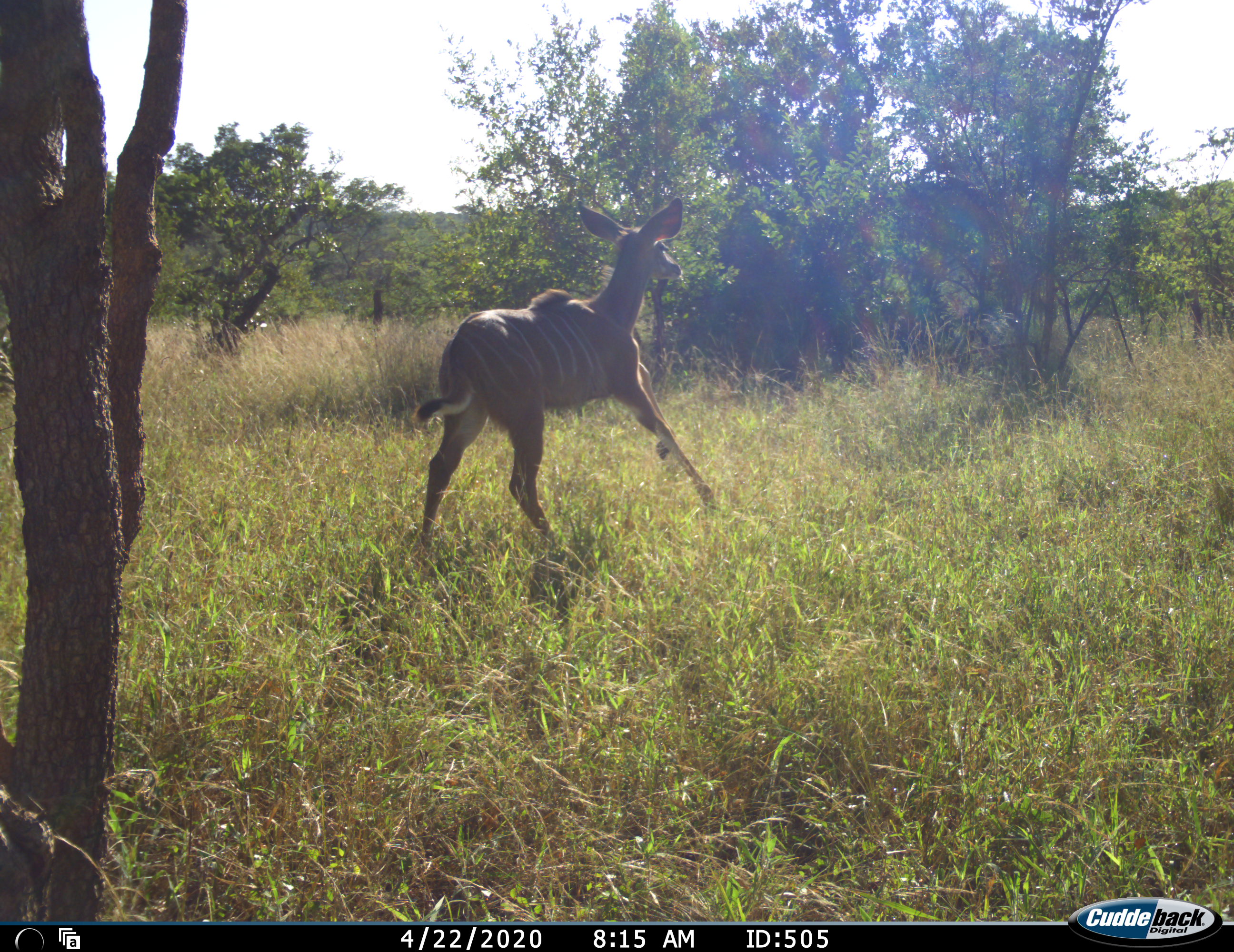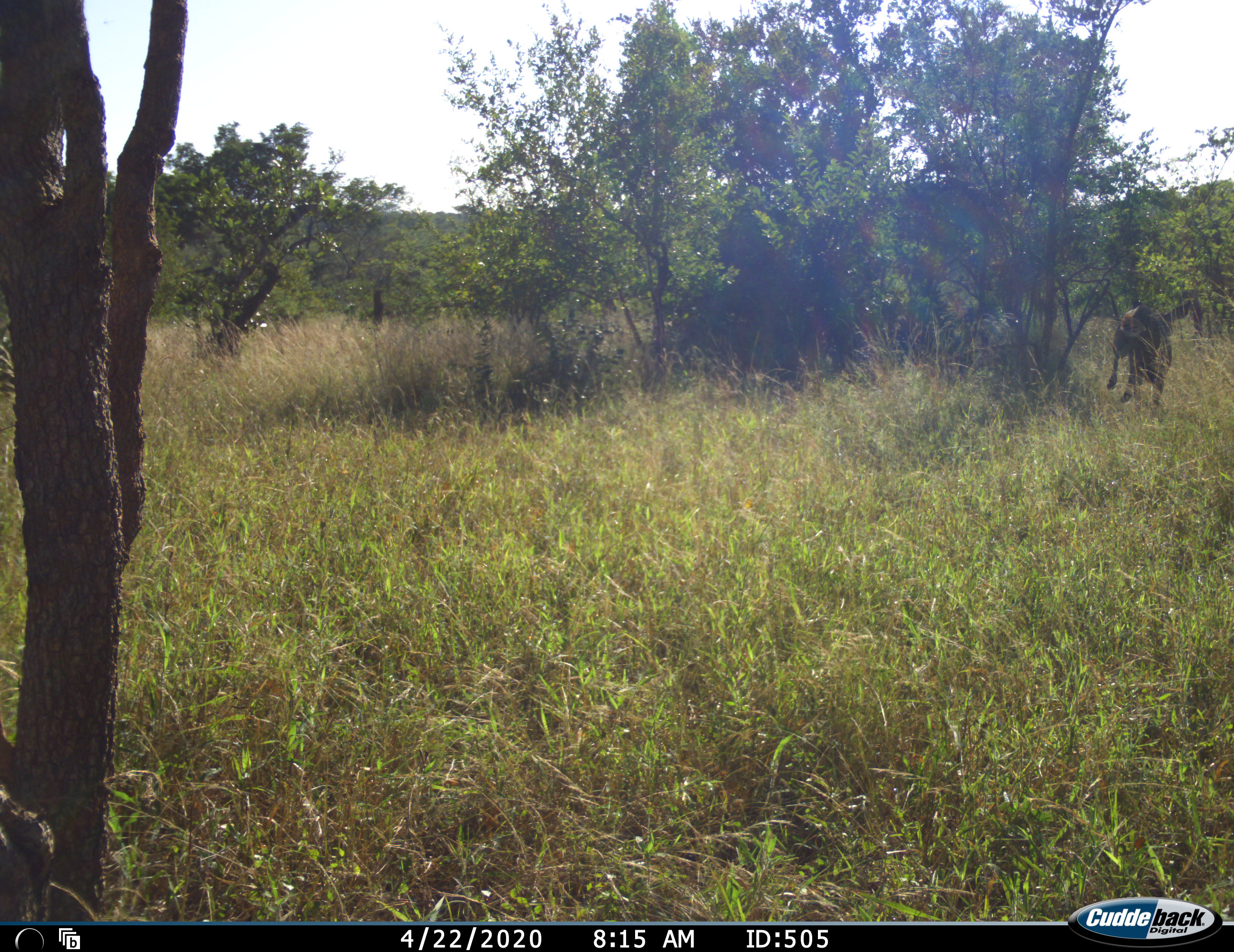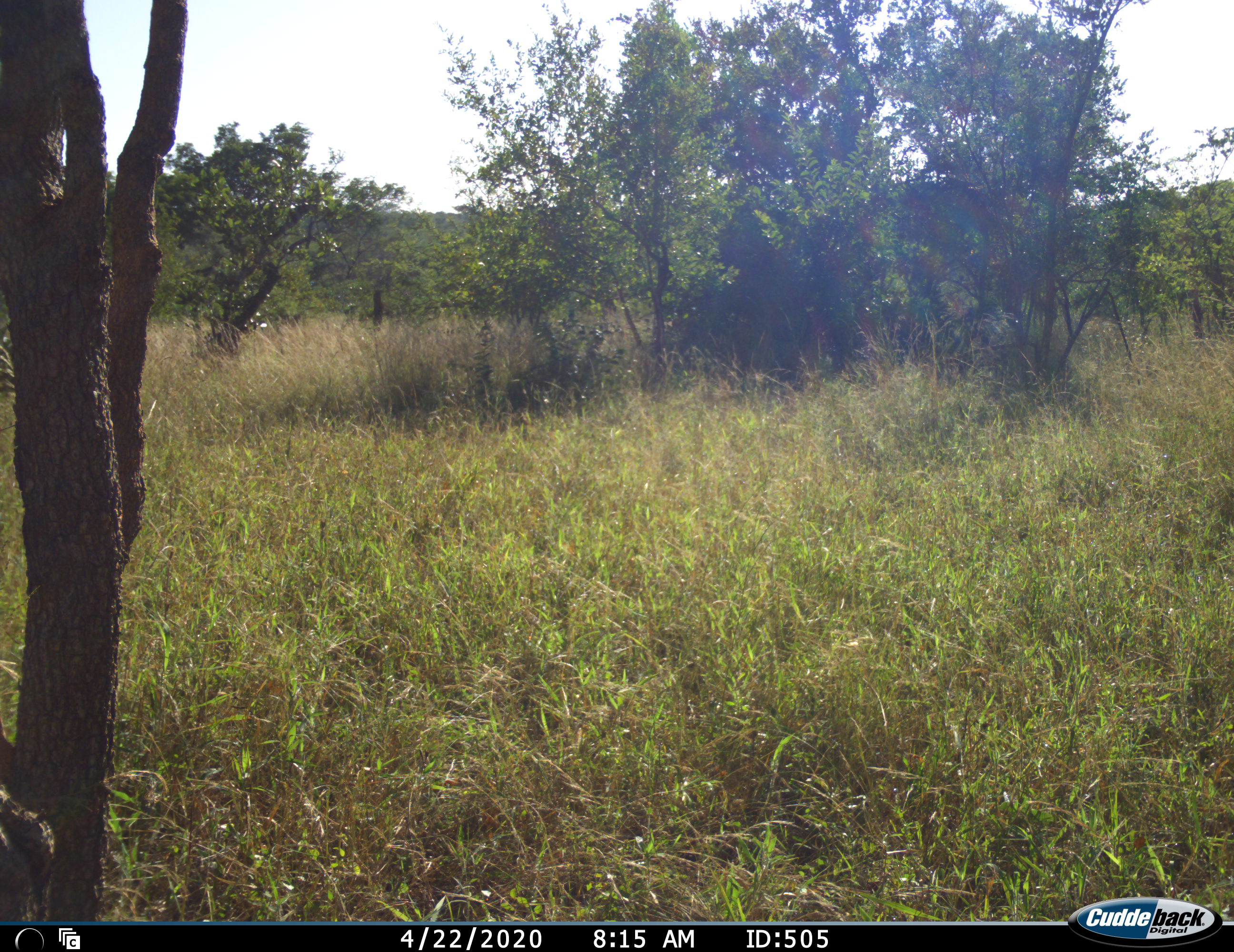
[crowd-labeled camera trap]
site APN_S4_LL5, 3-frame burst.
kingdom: Animalia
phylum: Chordata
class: Mammalia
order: Artiodactyla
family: Bovidae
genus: Tragelaphus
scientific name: Tragelaphus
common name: kudu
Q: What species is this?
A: Kudu (Tragelaphus).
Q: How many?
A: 1.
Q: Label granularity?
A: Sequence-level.